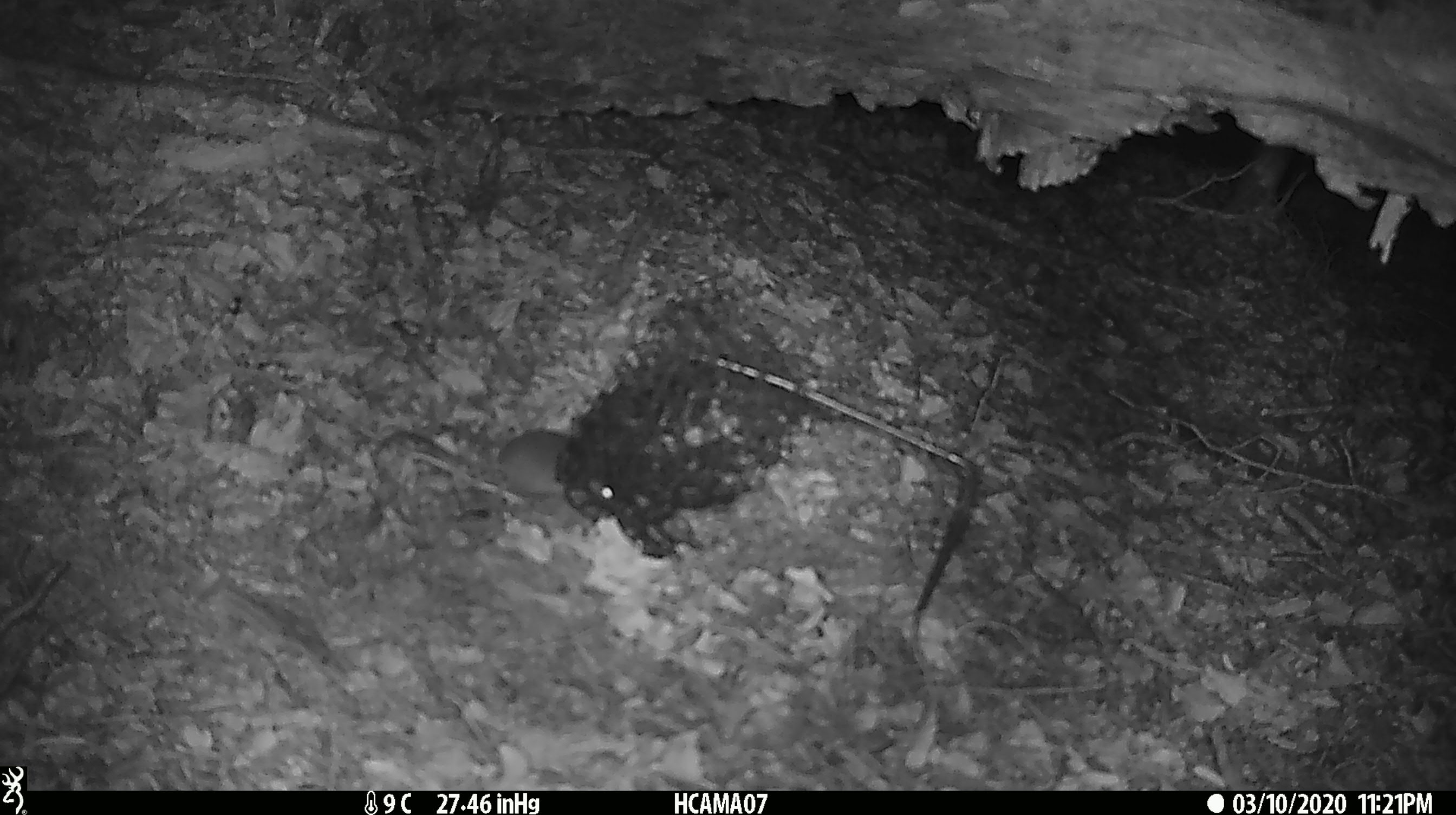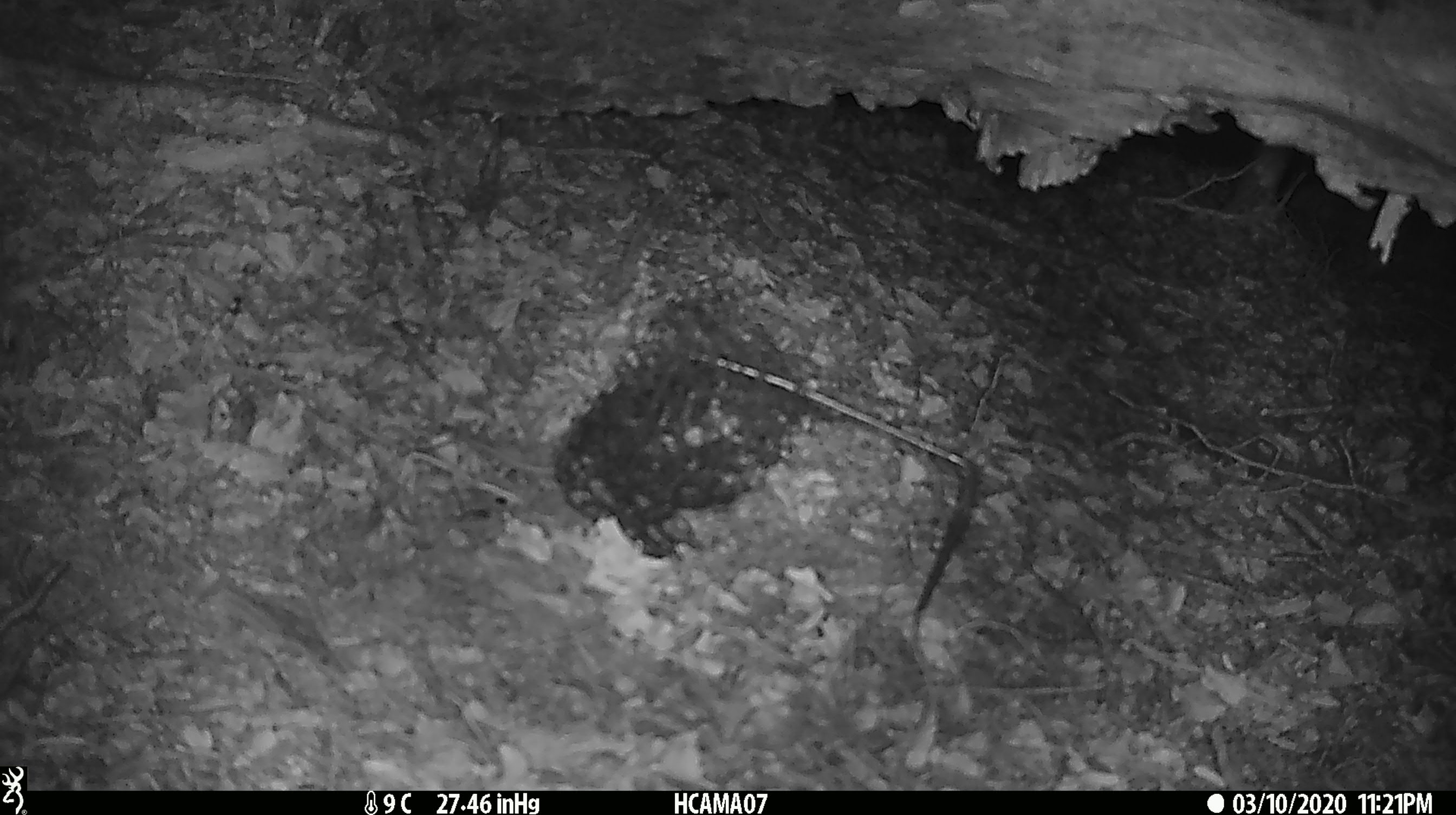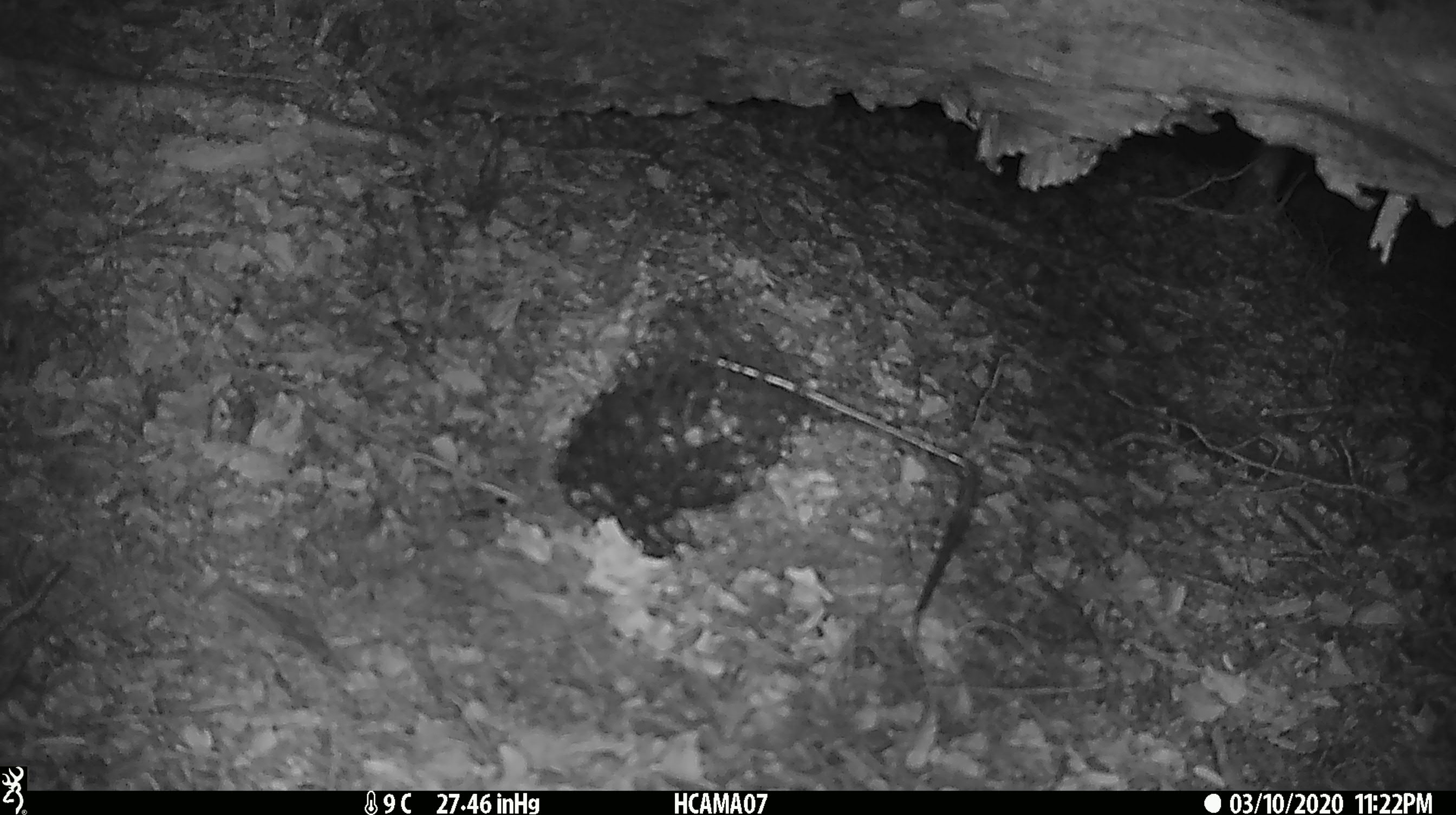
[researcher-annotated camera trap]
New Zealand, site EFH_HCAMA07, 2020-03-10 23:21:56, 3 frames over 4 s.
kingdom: Animalia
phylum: Chordata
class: Mammalia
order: Rodentia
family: Muridae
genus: Mus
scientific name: Mus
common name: mouse